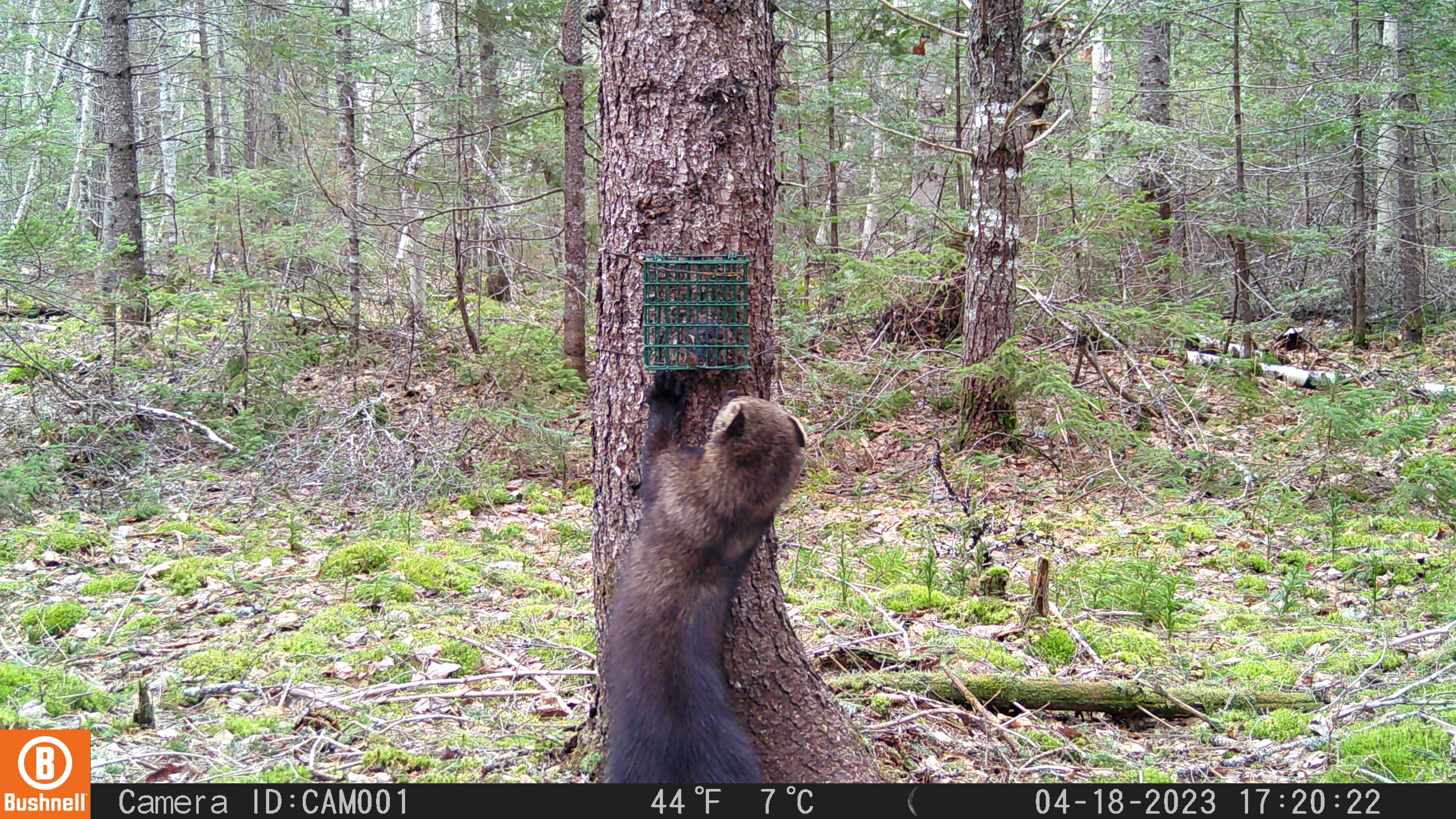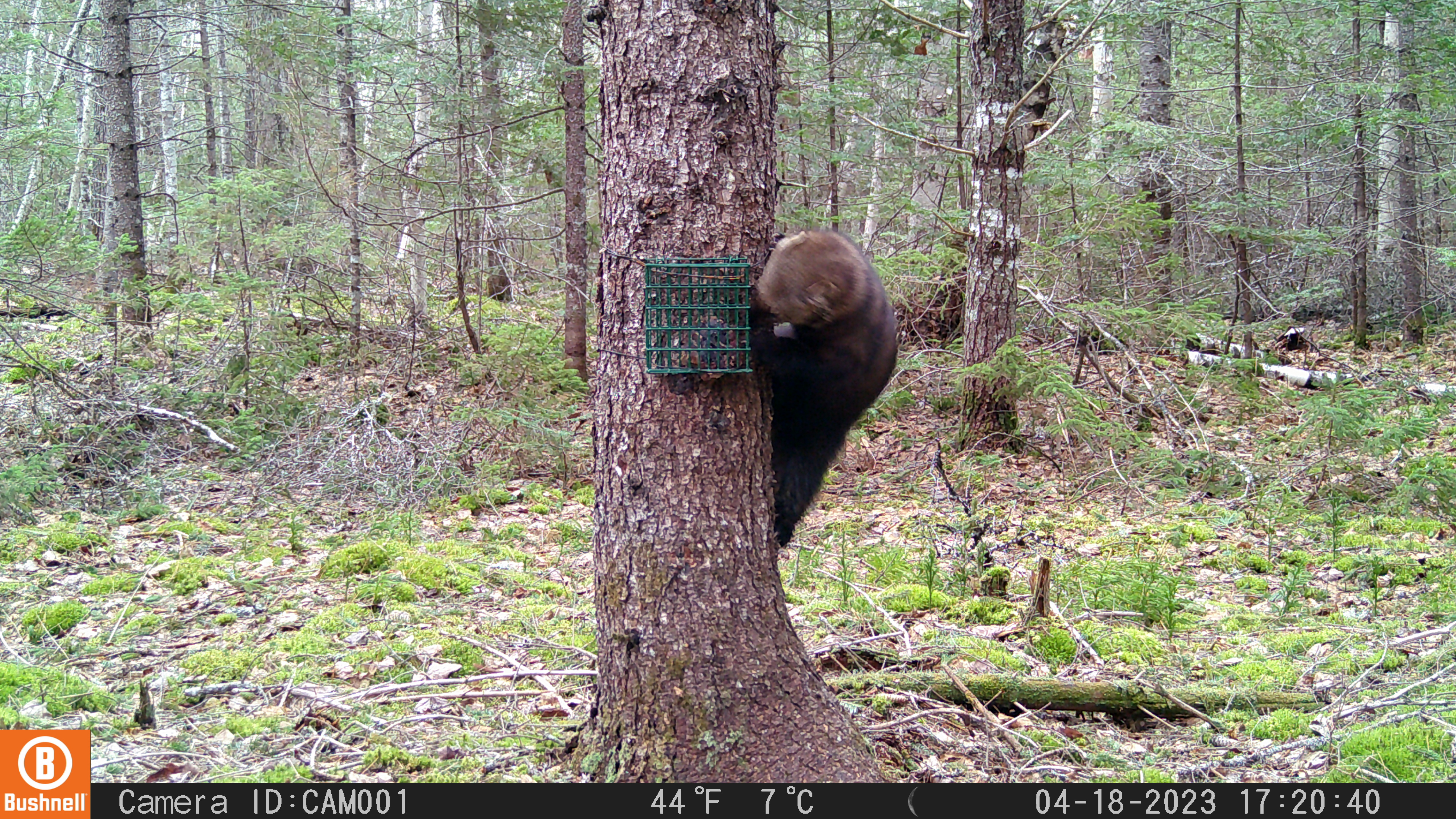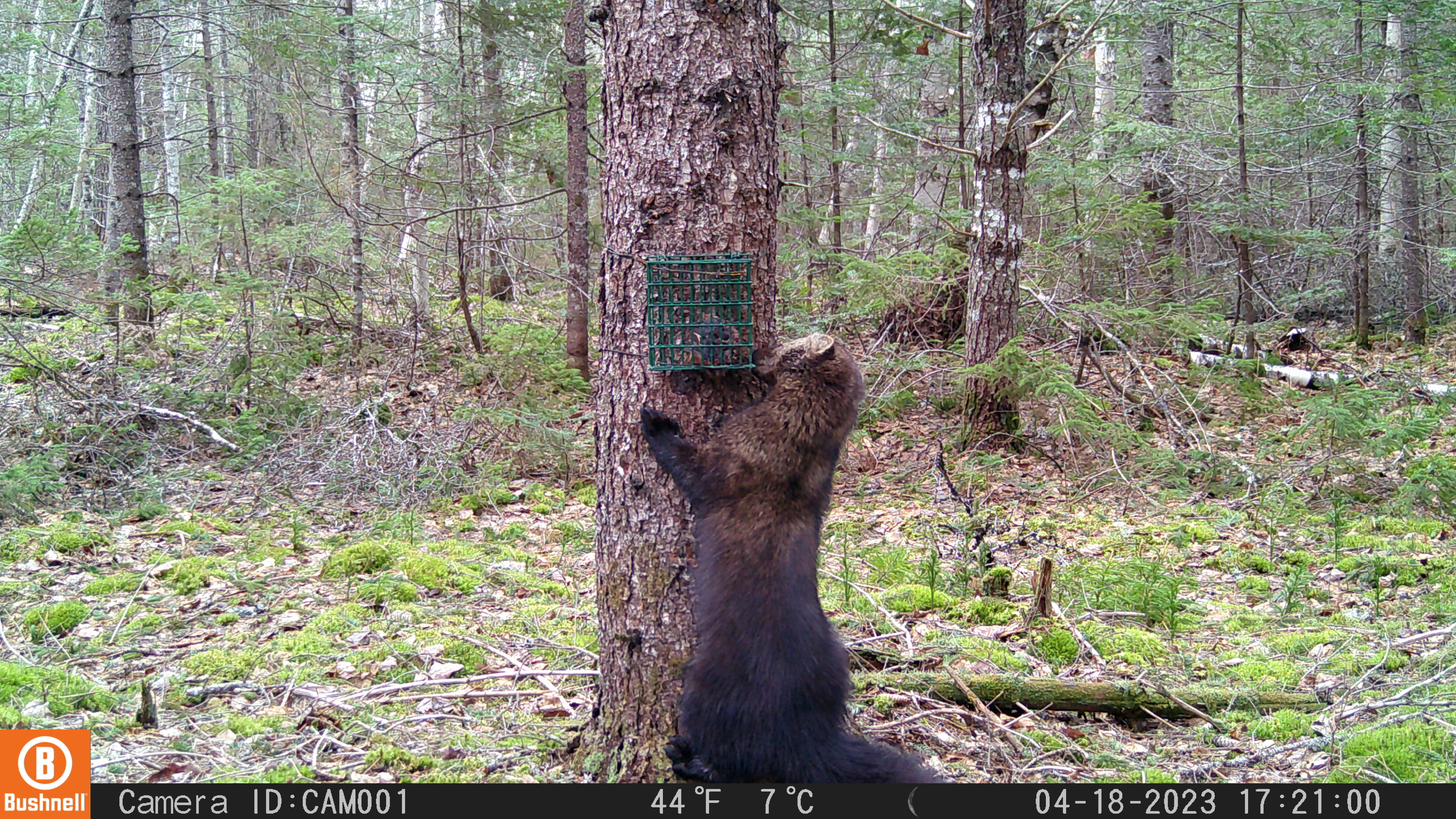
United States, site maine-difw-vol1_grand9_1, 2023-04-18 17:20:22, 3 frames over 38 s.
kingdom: Animalia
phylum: Chordata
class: Mammalia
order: Carnivora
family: Mustelidae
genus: Pekania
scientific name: Pekania pennanti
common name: fisher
Fisher (Pekania pennanti).